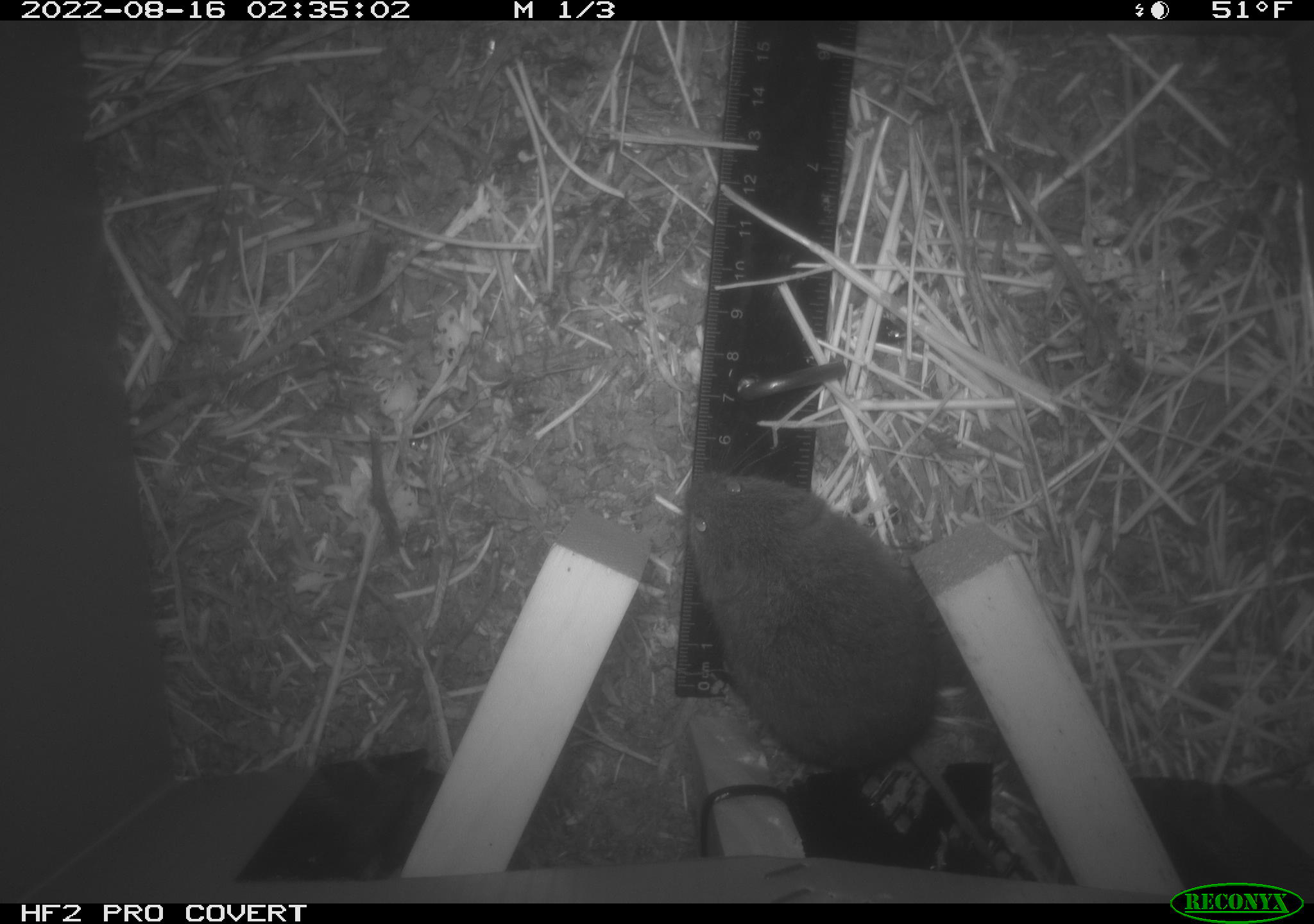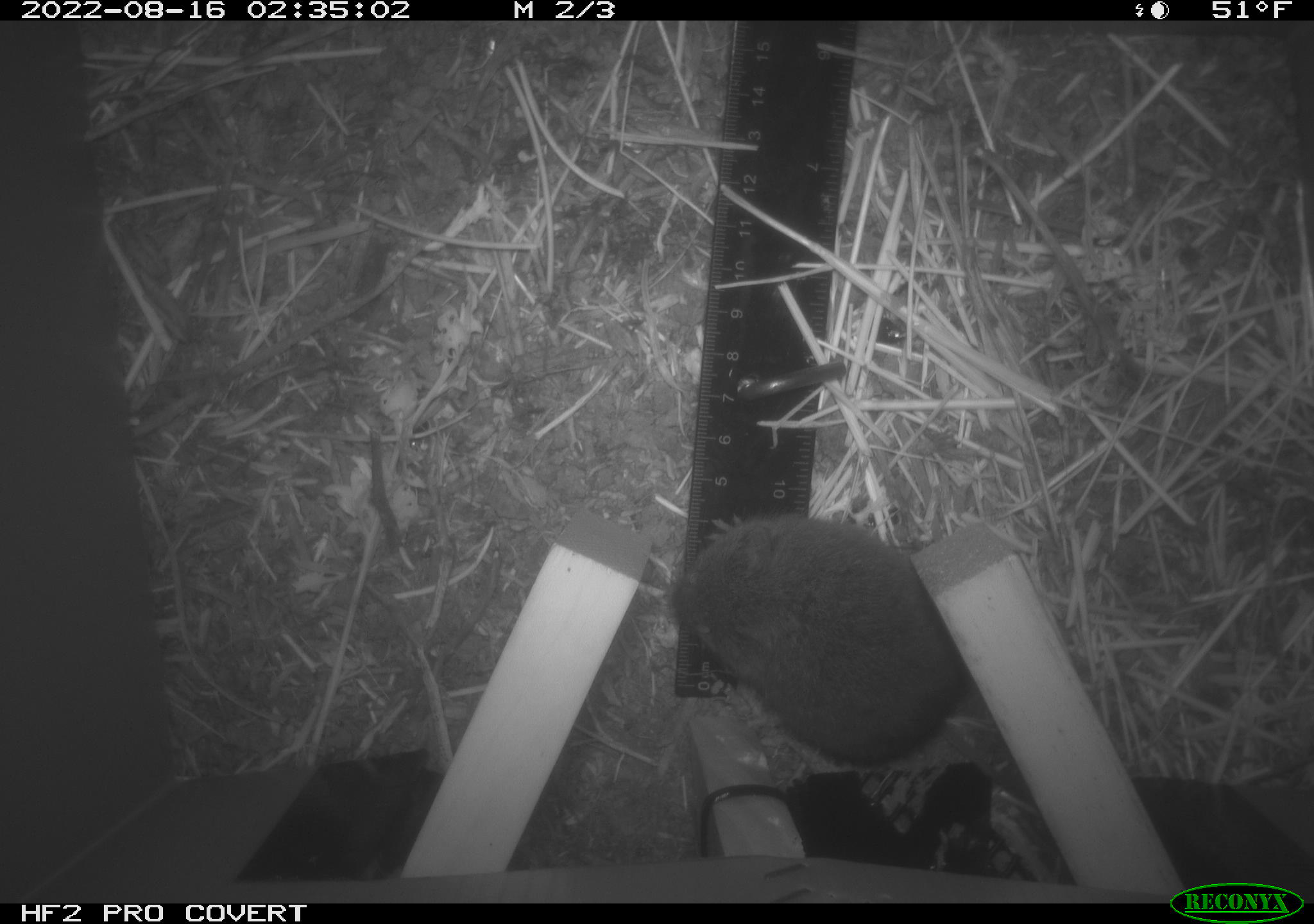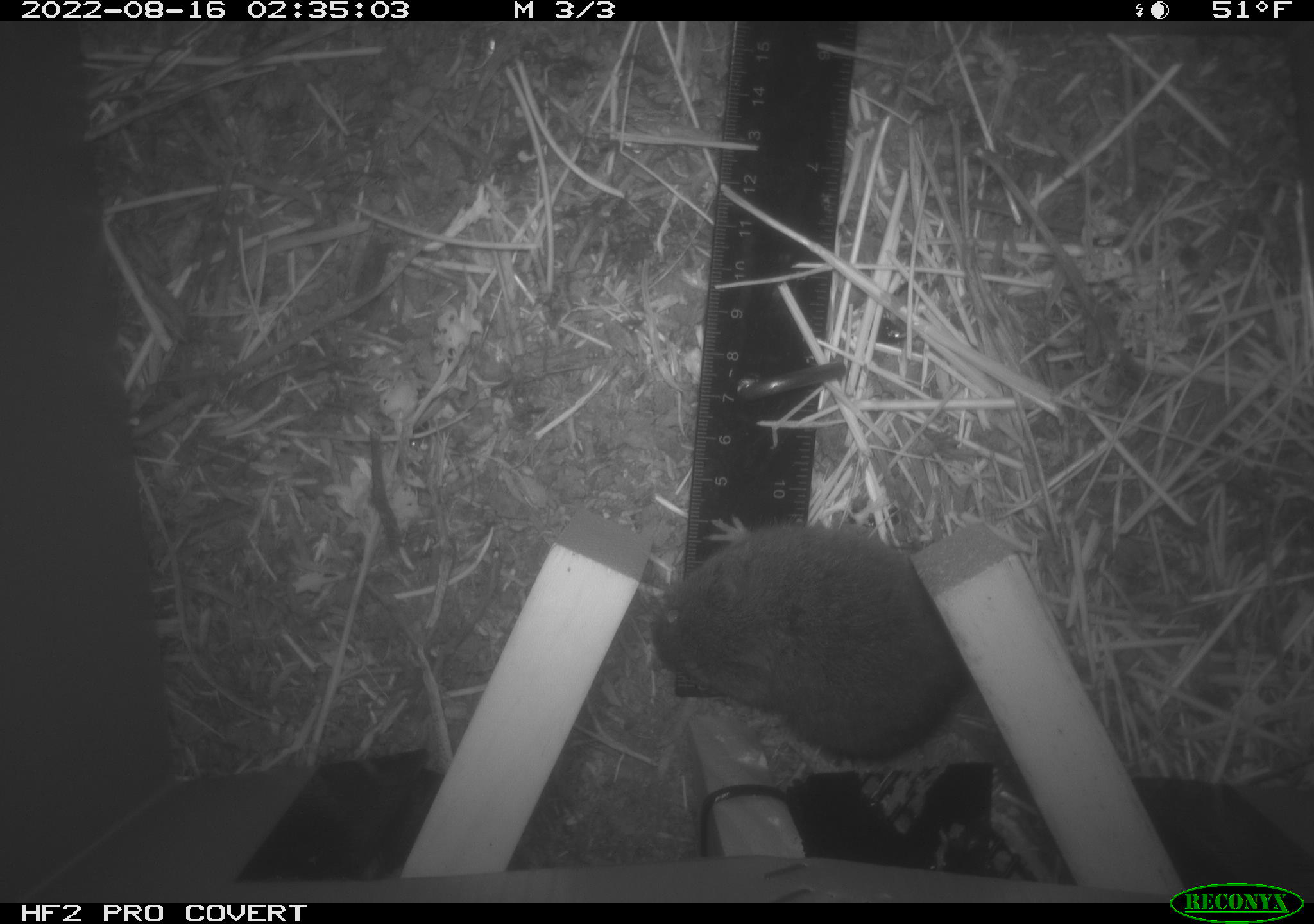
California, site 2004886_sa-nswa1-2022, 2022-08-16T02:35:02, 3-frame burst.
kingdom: Animalia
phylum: Chordata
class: Mammalia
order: Rodentia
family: Cricetidae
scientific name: Cricetidae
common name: hamsters, voles, lemmings, and allies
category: cricetidae family